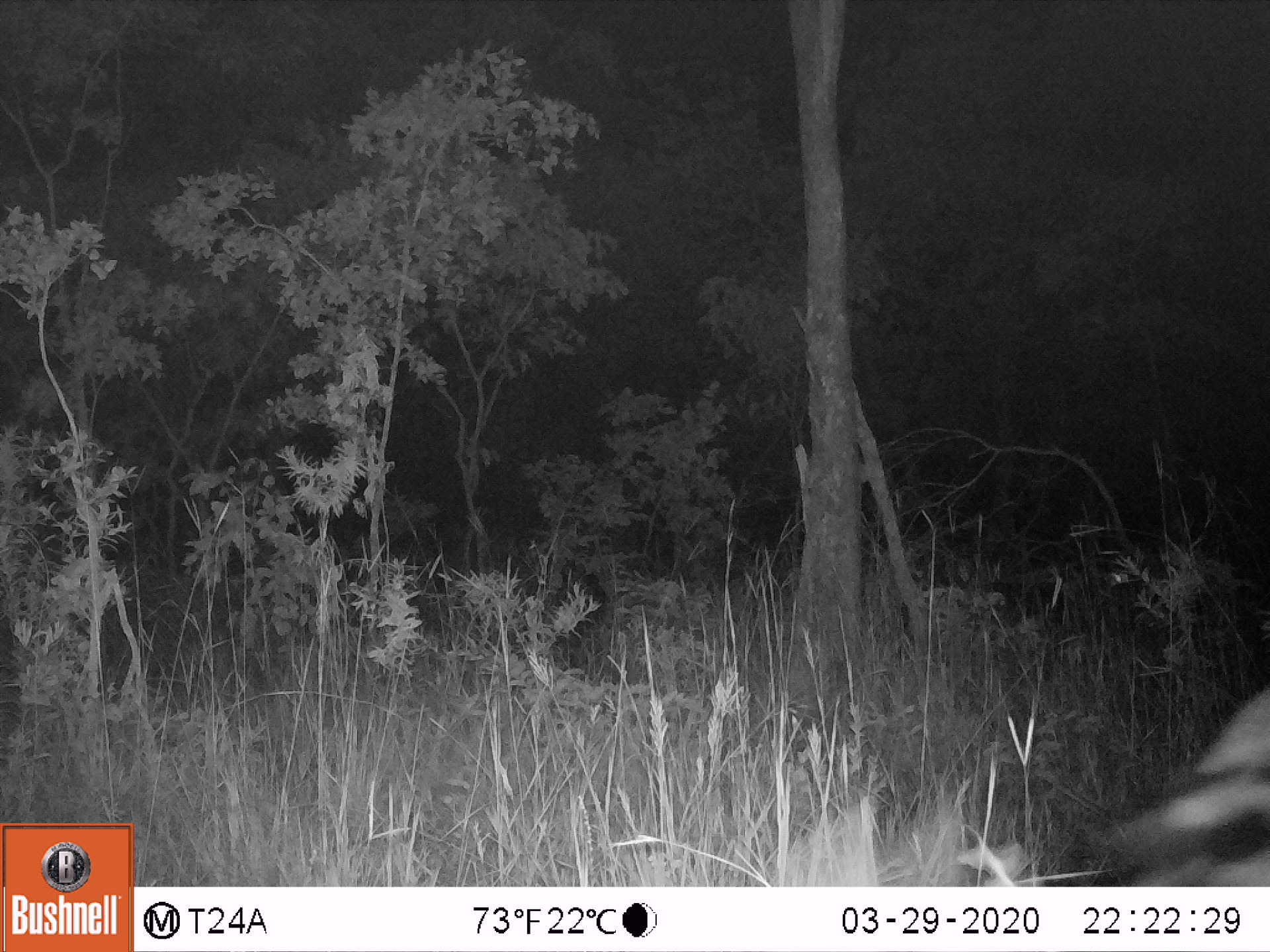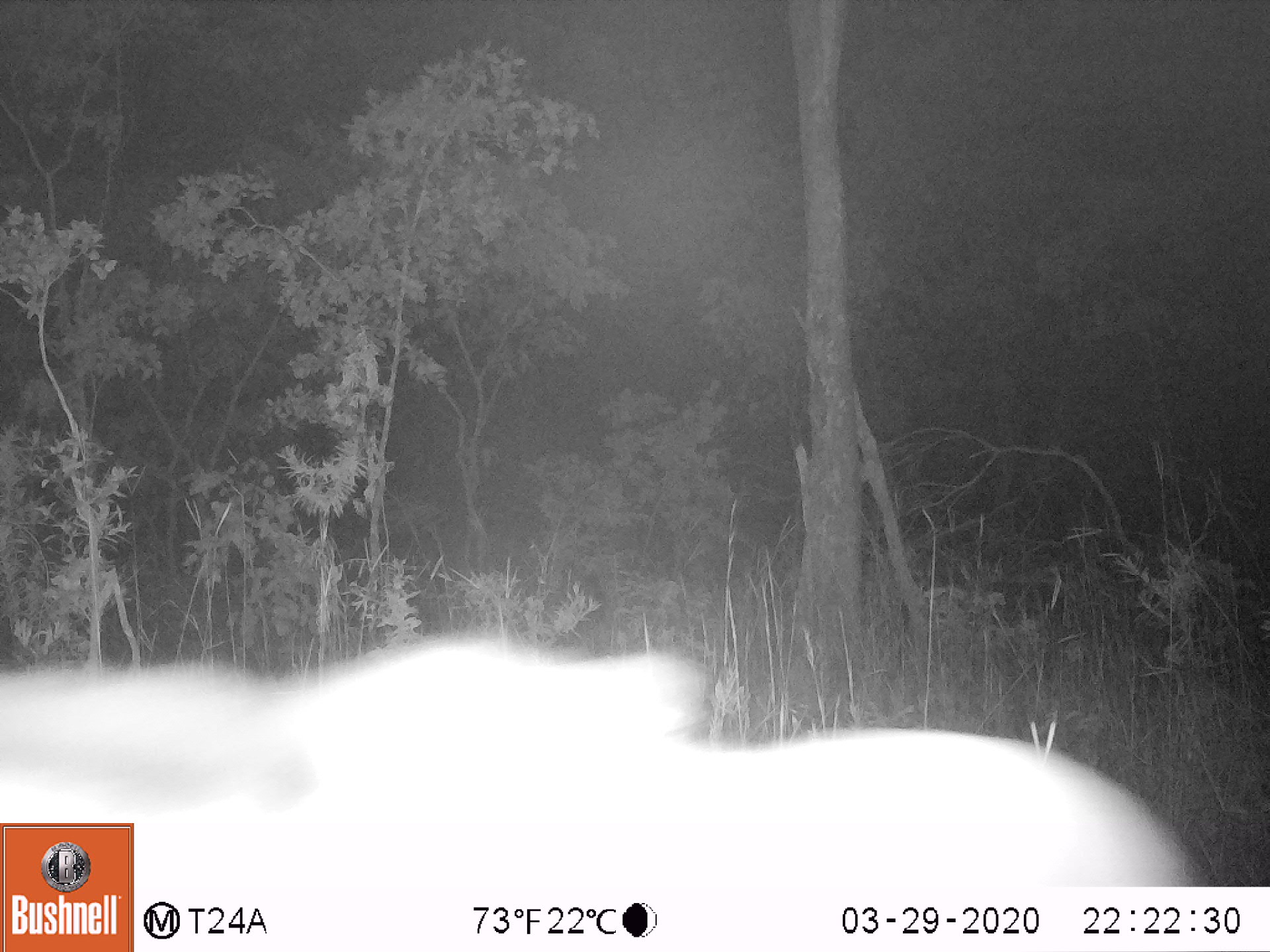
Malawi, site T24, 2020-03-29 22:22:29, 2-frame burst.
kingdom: Animalia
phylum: Chordata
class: Mammalia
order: Artiodactyla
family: Bovidae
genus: Hippotragus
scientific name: Hippotragus niger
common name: sable antelope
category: sable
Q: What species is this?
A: Sable (sable antelope) (Hippotragus niger).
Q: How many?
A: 1.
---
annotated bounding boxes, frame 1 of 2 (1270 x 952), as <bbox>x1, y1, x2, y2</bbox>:
sable: <bbox>1092, 686, 1262, 885</bbox>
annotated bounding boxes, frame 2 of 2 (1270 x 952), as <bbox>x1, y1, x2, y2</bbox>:
sable: <bbox>139, 635, 1181, 887</bbox>